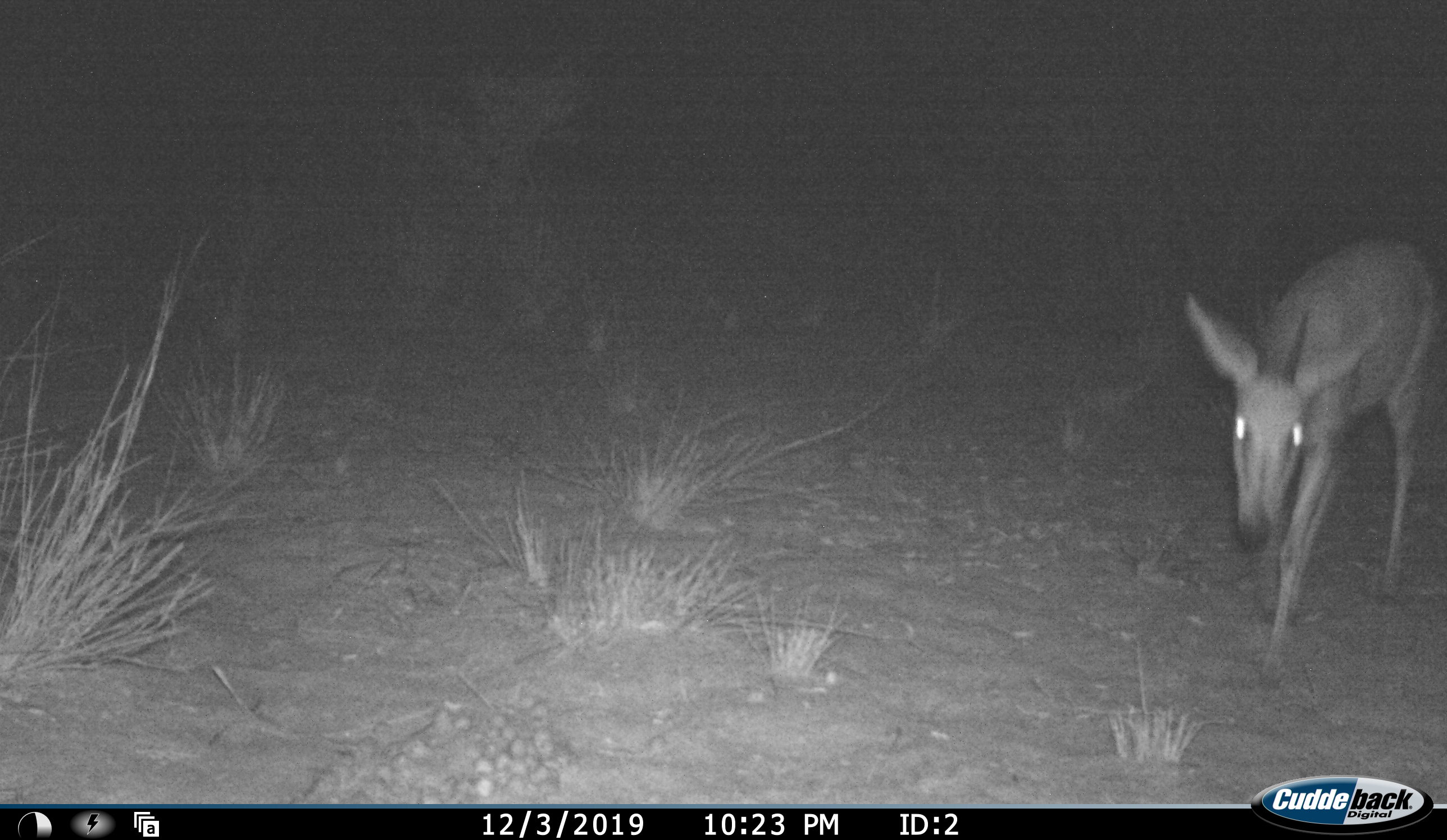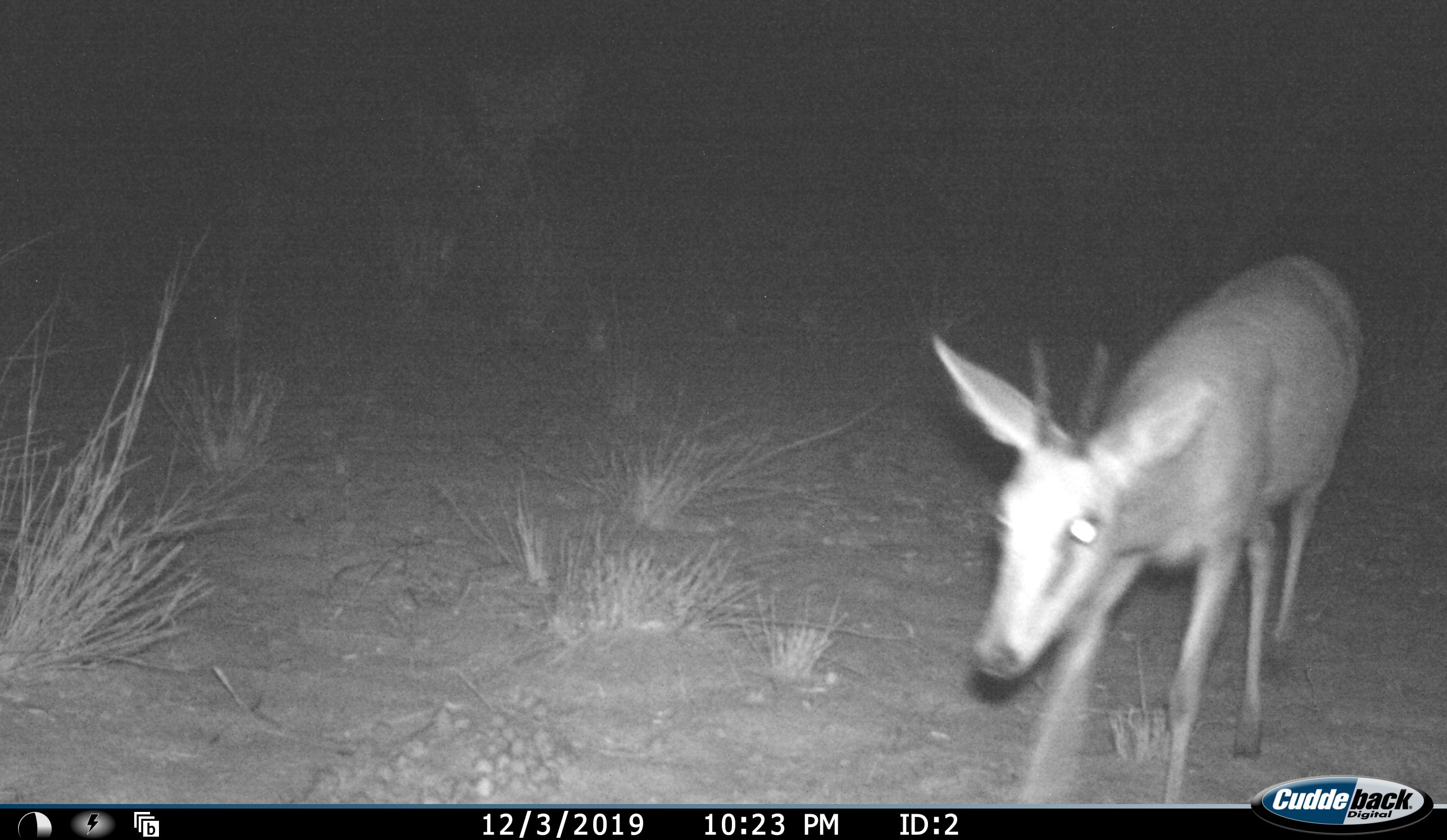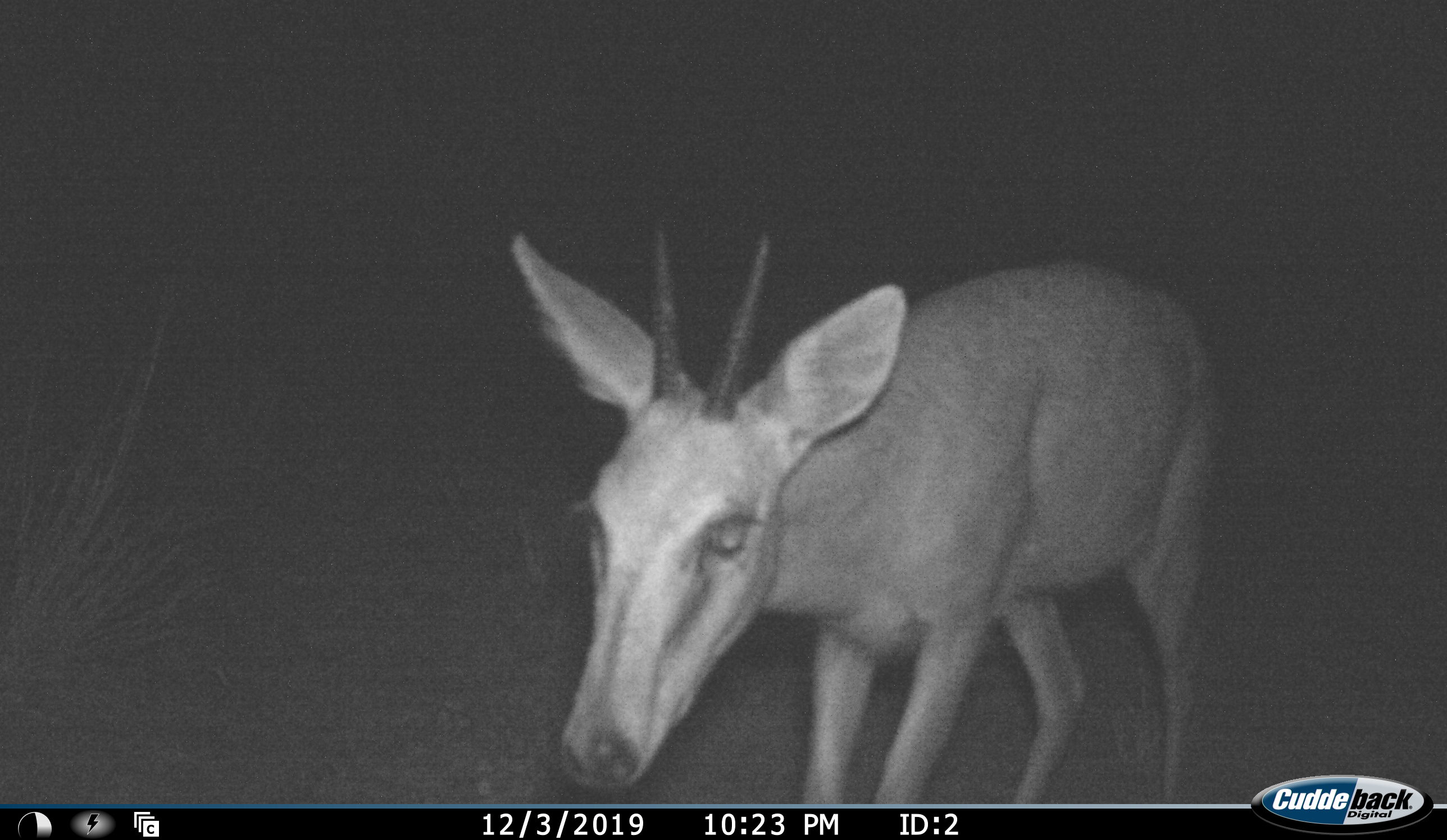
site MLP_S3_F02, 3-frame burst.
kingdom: Animalia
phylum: Chordata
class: Mammalia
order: Artiodactyla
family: Bovidae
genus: Sylvicapra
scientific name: Sylvicapra grimmia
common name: common duiker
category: duikercommongrey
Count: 1.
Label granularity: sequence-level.